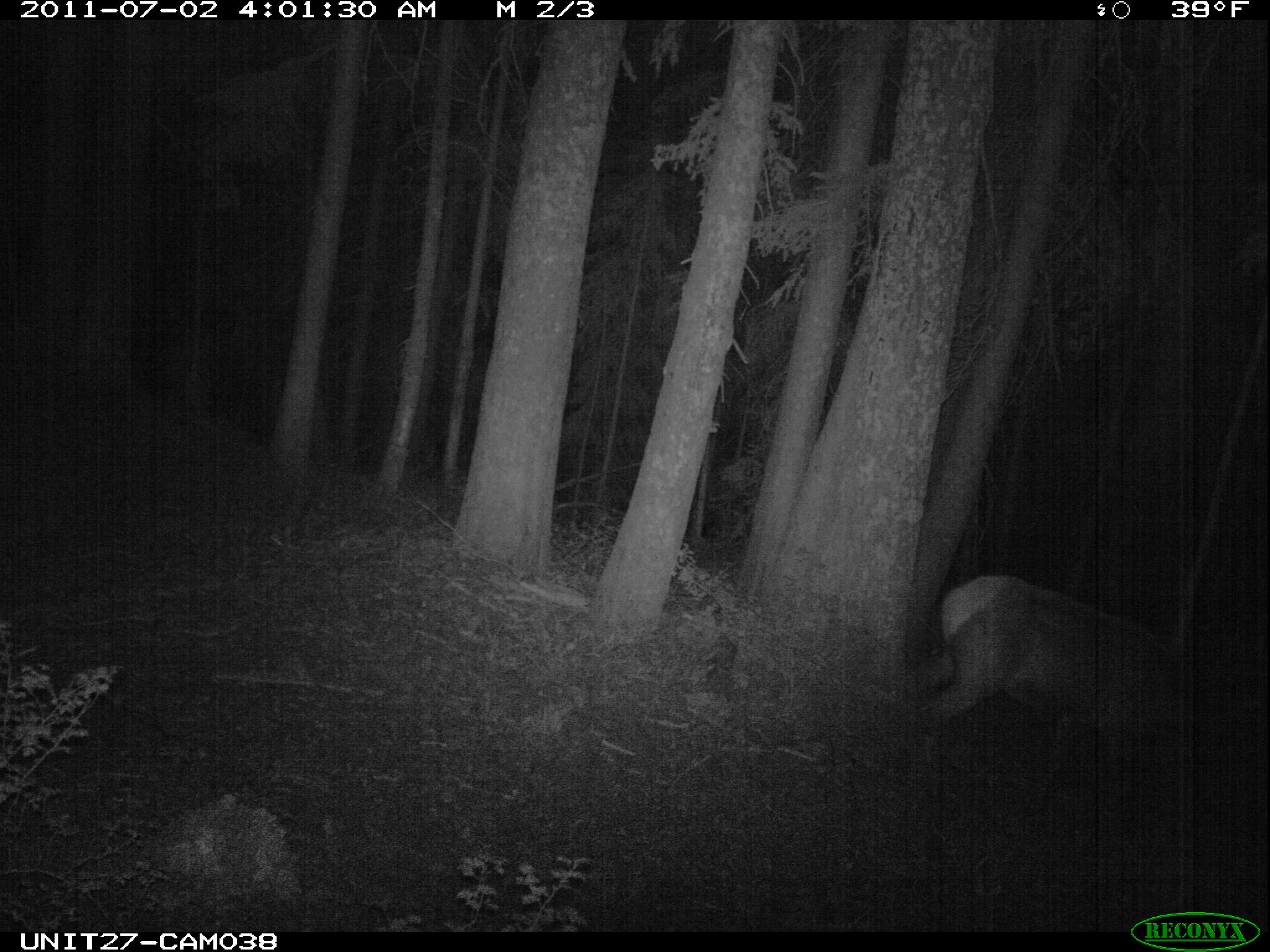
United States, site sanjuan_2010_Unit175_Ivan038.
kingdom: Animalia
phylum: Chordata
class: Mammalia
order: Artiodactyla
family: Cervidae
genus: Cervus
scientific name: Cervus elaphus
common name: red deer